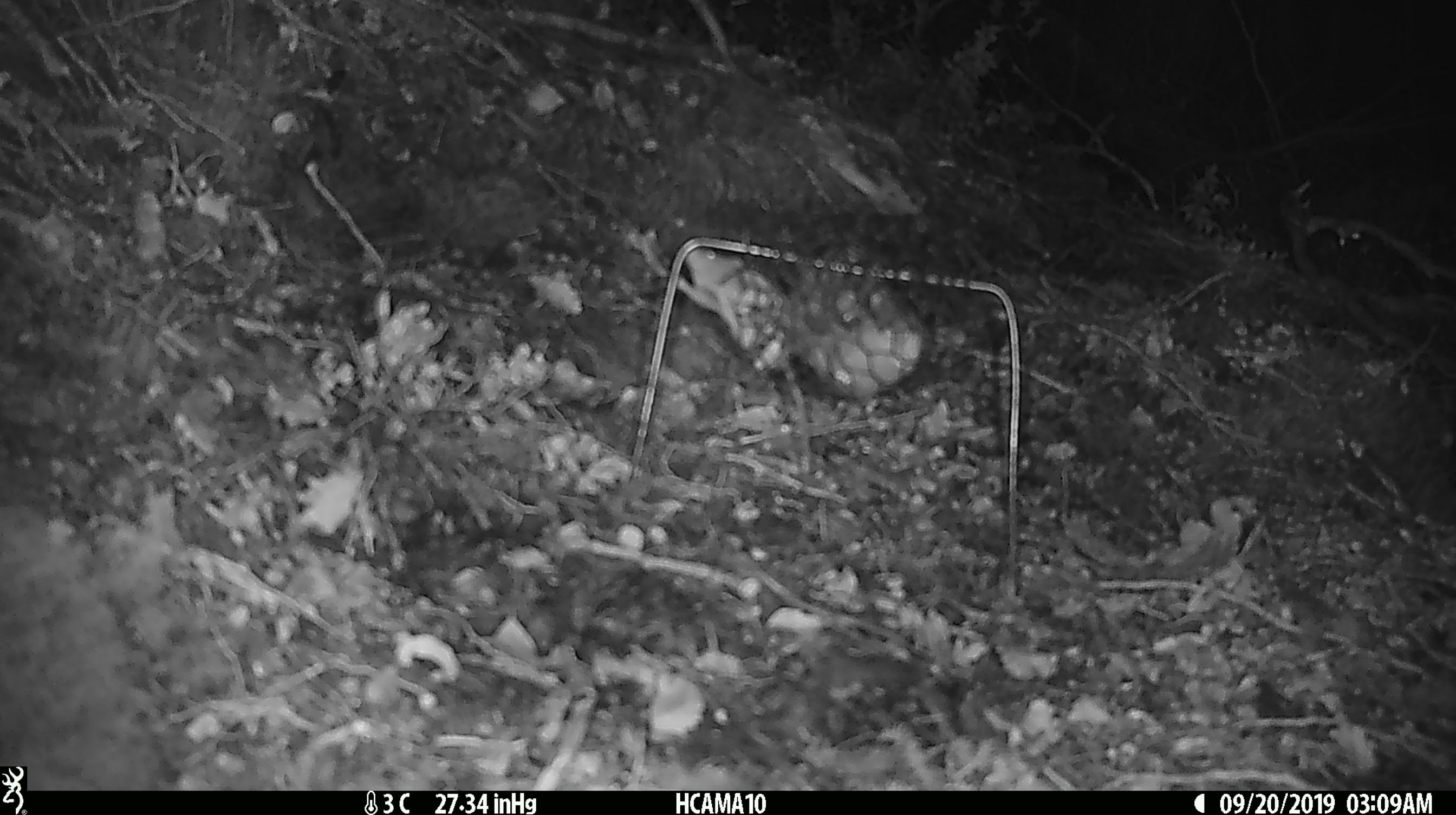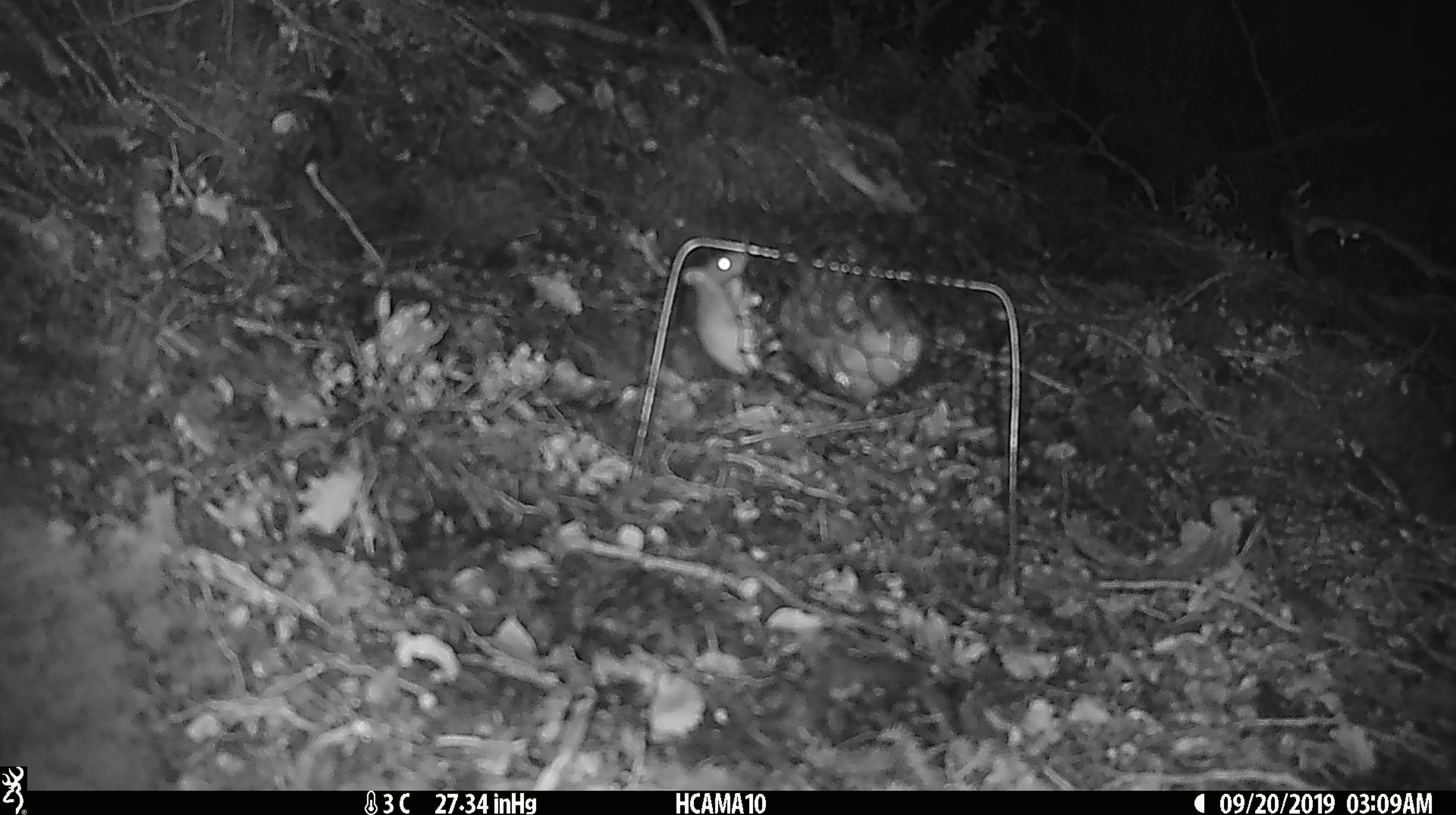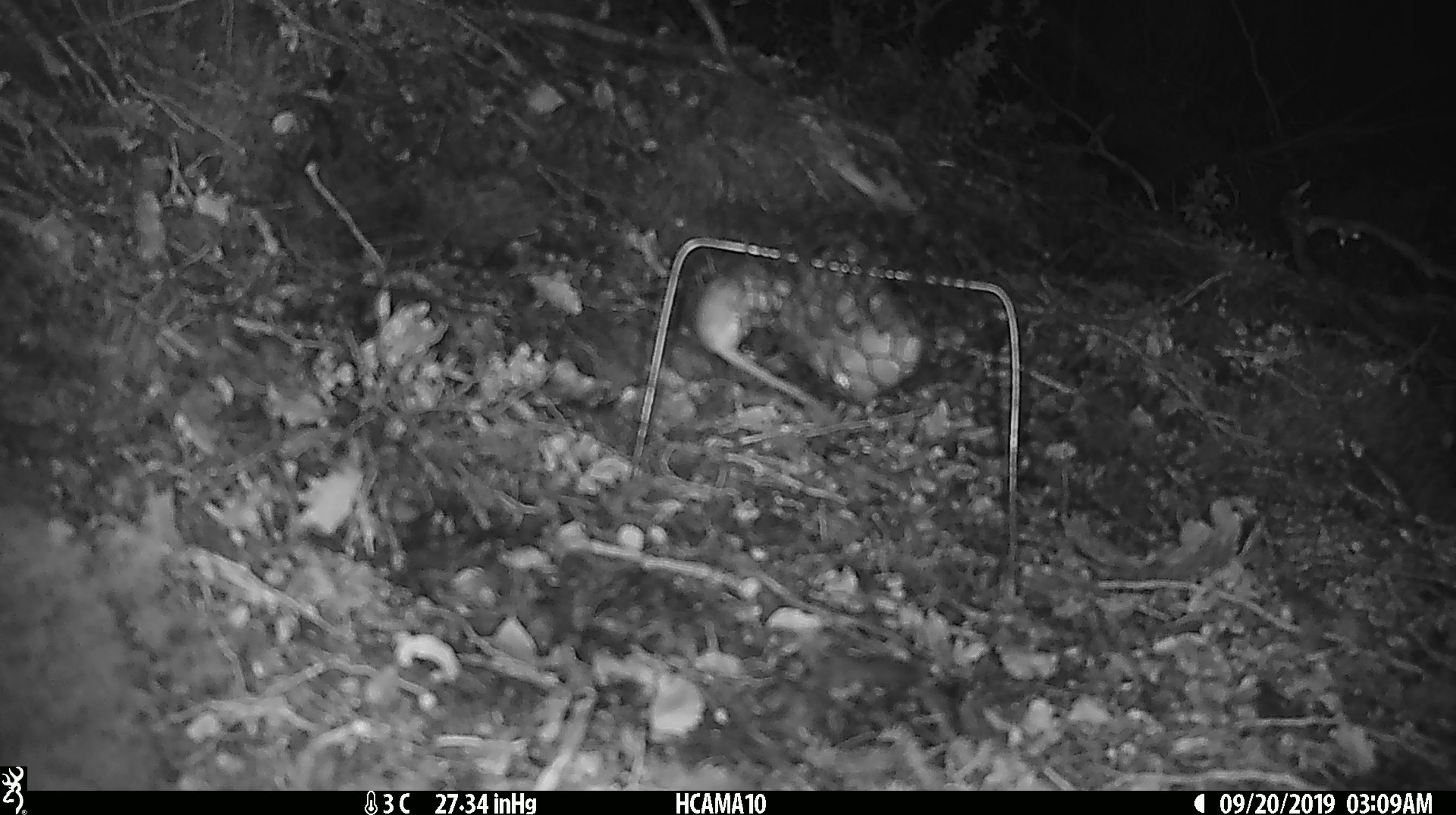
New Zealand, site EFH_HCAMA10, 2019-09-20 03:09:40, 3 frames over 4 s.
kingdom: Animalia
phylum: Chordata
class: Mammalia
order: Rodentia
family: Muridae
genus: Mus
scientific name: Mus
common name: mouse